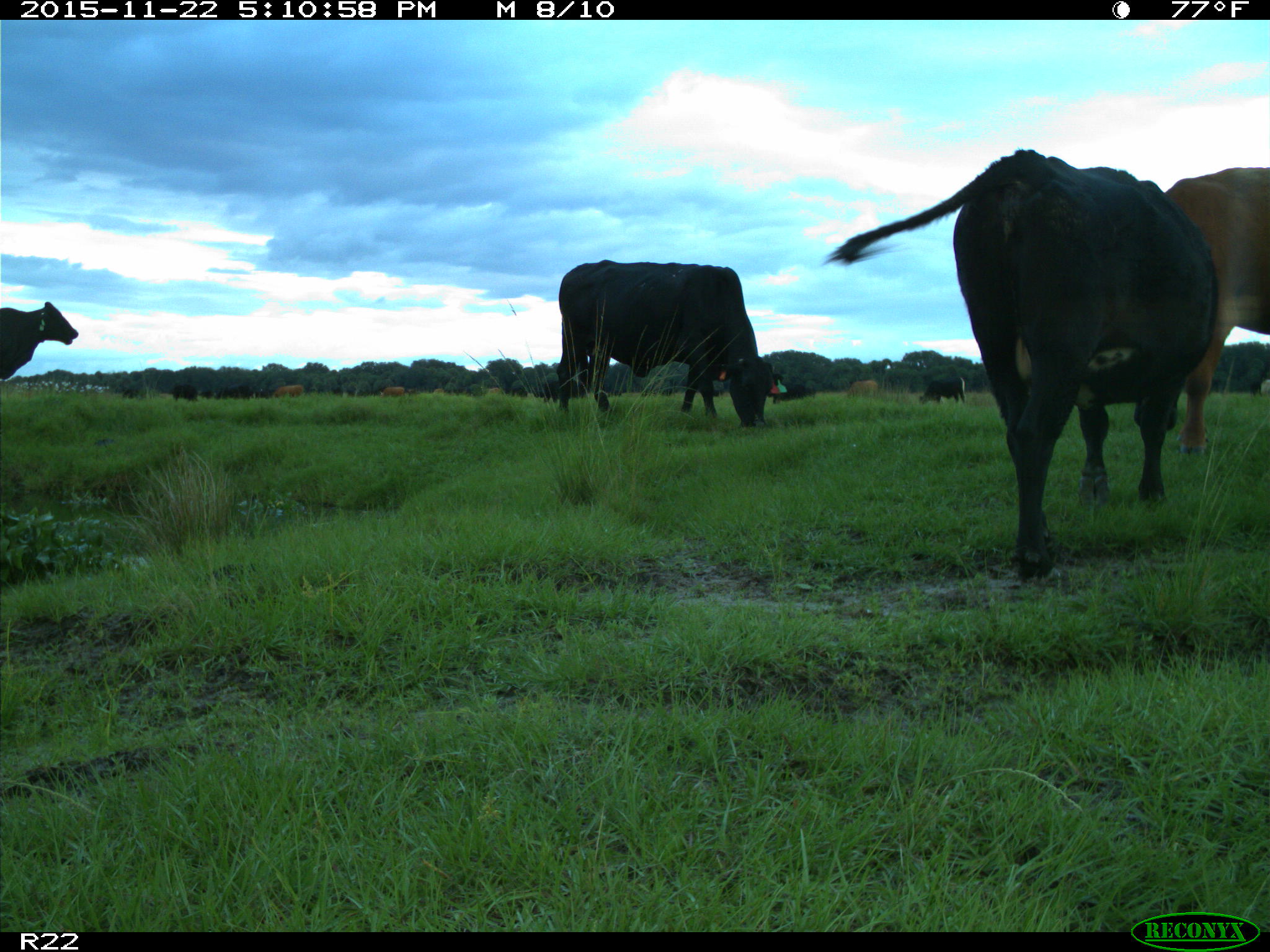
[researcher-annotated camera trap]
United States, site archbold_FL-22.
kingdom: Animalia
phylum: Chordata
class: Mammalia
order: Artiodactyla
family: Bovidae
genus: Bos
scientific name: Bos taurus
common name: domestic cow